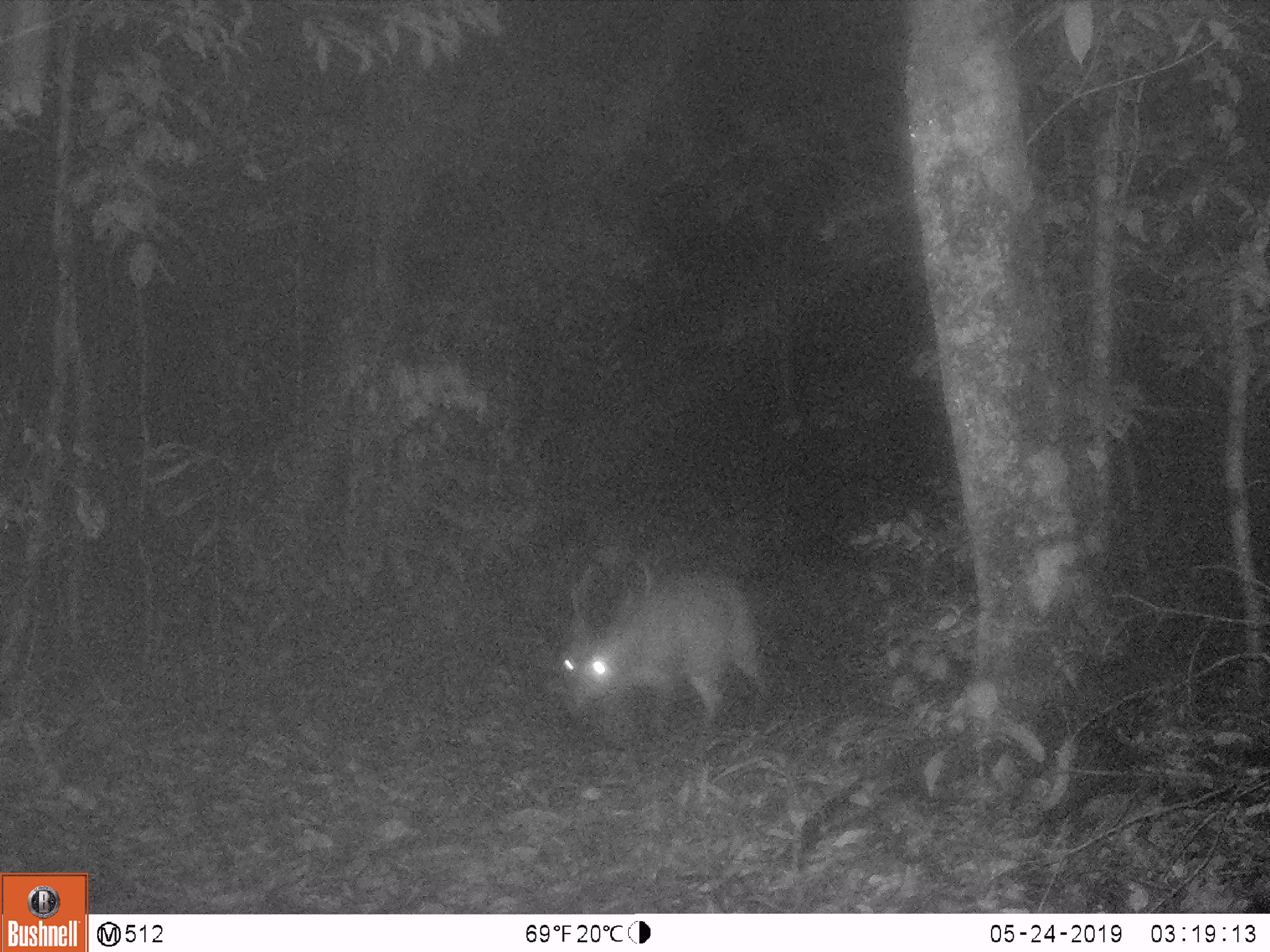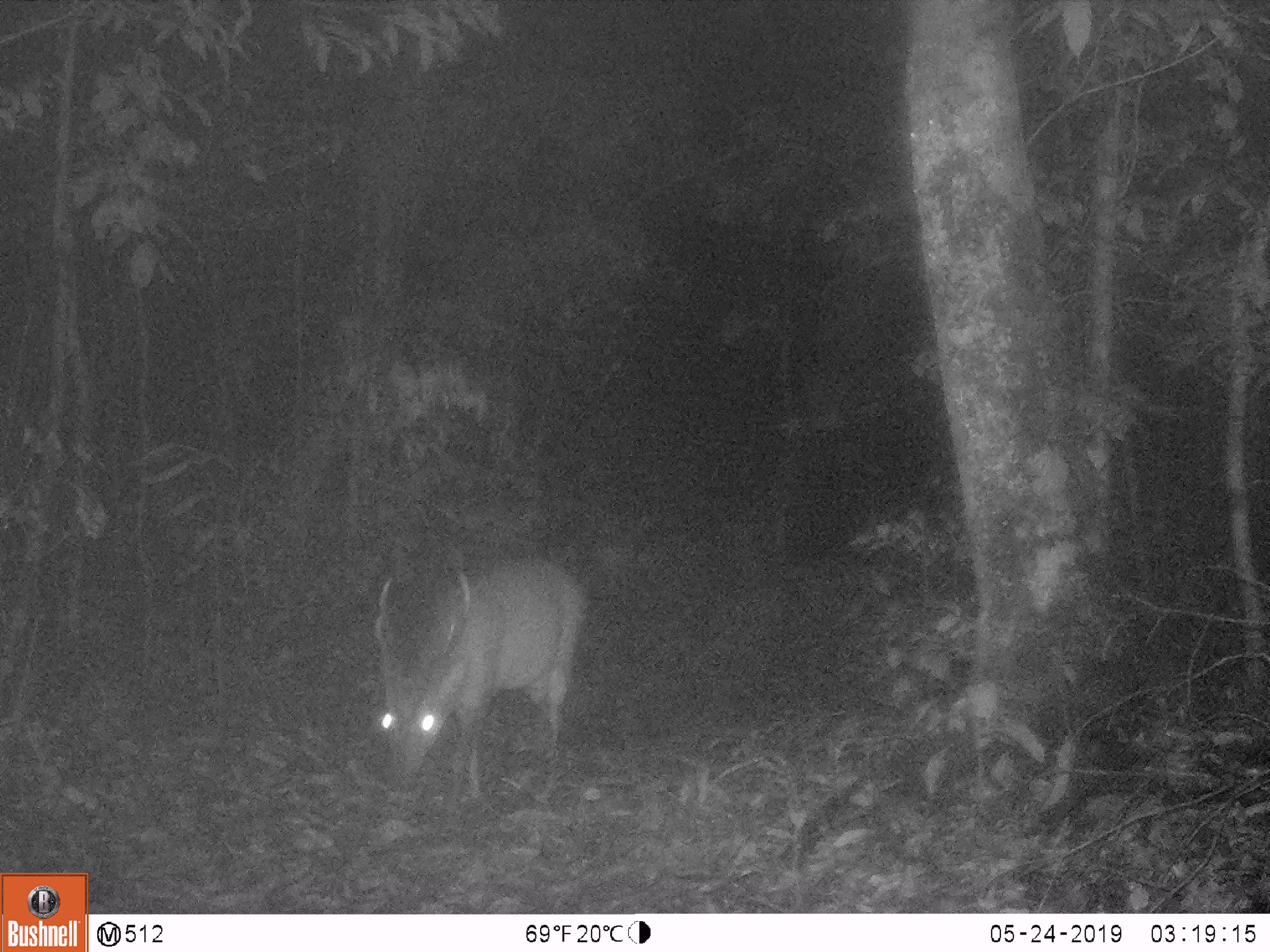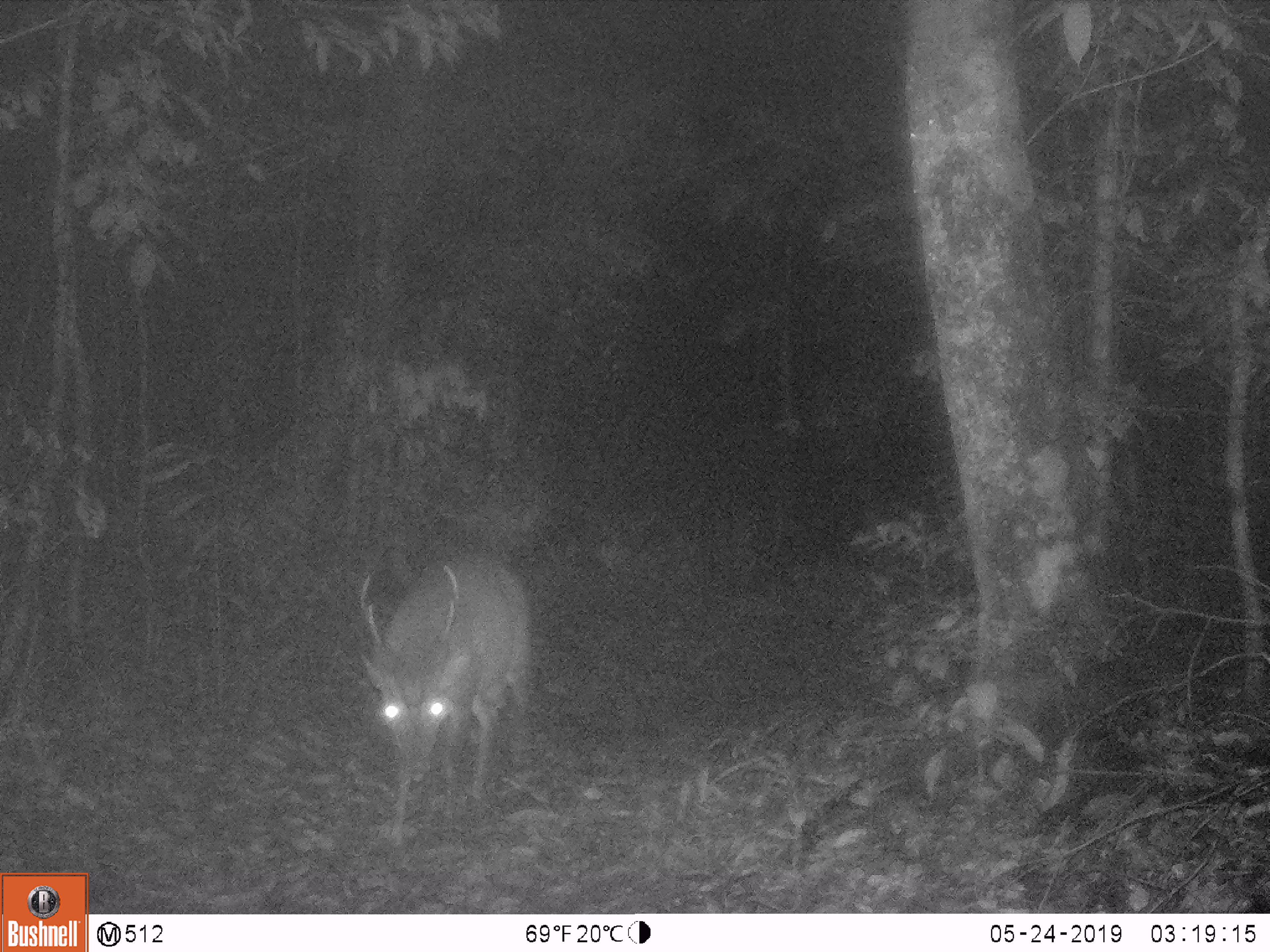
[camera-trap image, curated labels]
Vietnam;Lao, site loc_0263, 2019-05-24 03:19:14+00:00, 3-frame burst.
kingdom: Animalia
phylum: Chordata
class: Mammalia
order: Artiodactyla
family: Cervidae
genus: Muntiacus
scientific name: Muntiacus vuquangensis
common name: large-antlered muntjac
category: large antlered muntjac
Large antlered muntjac (large-antlered muntjac) (Muntiacus vuquangensis). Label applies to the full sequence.